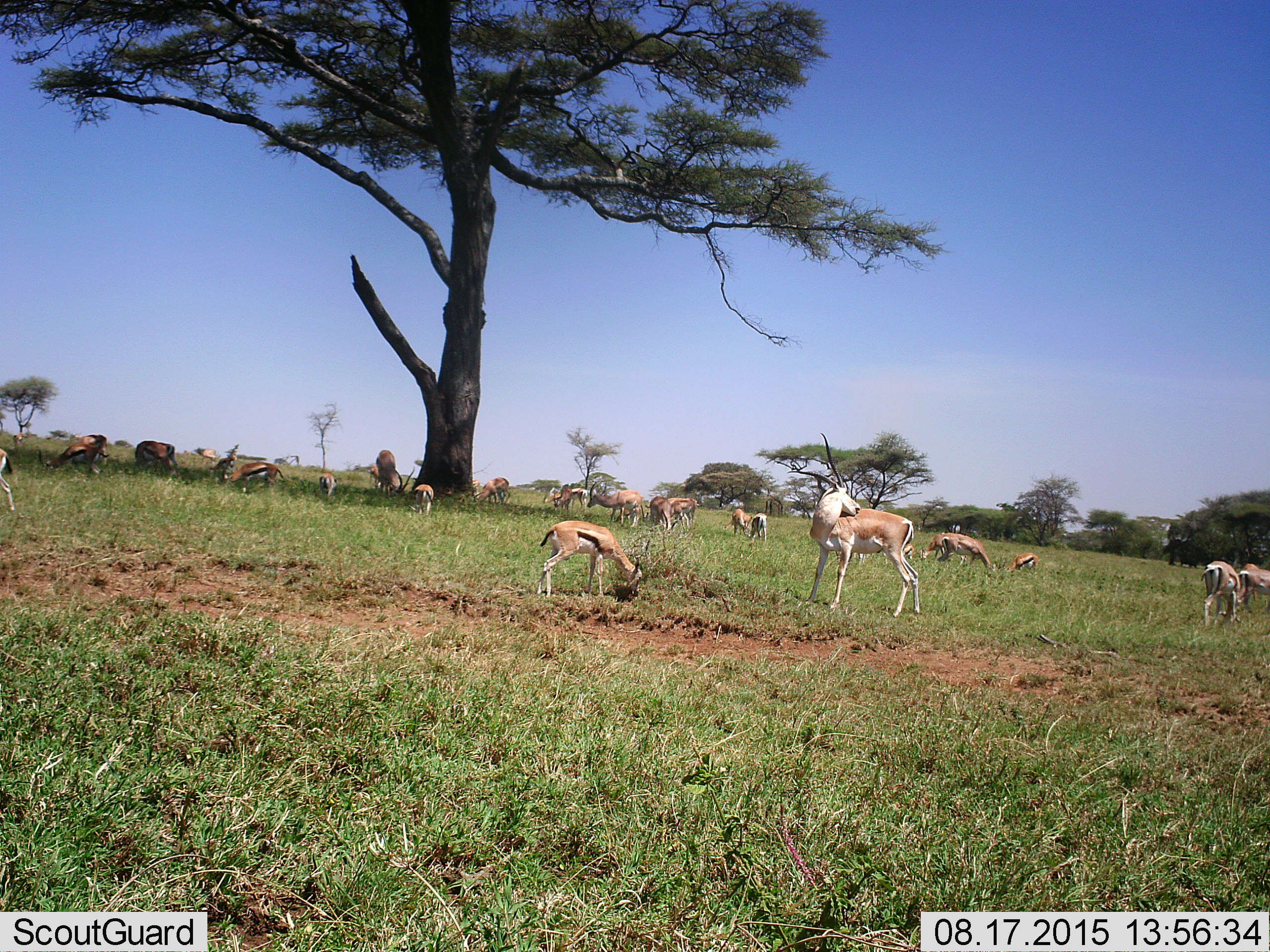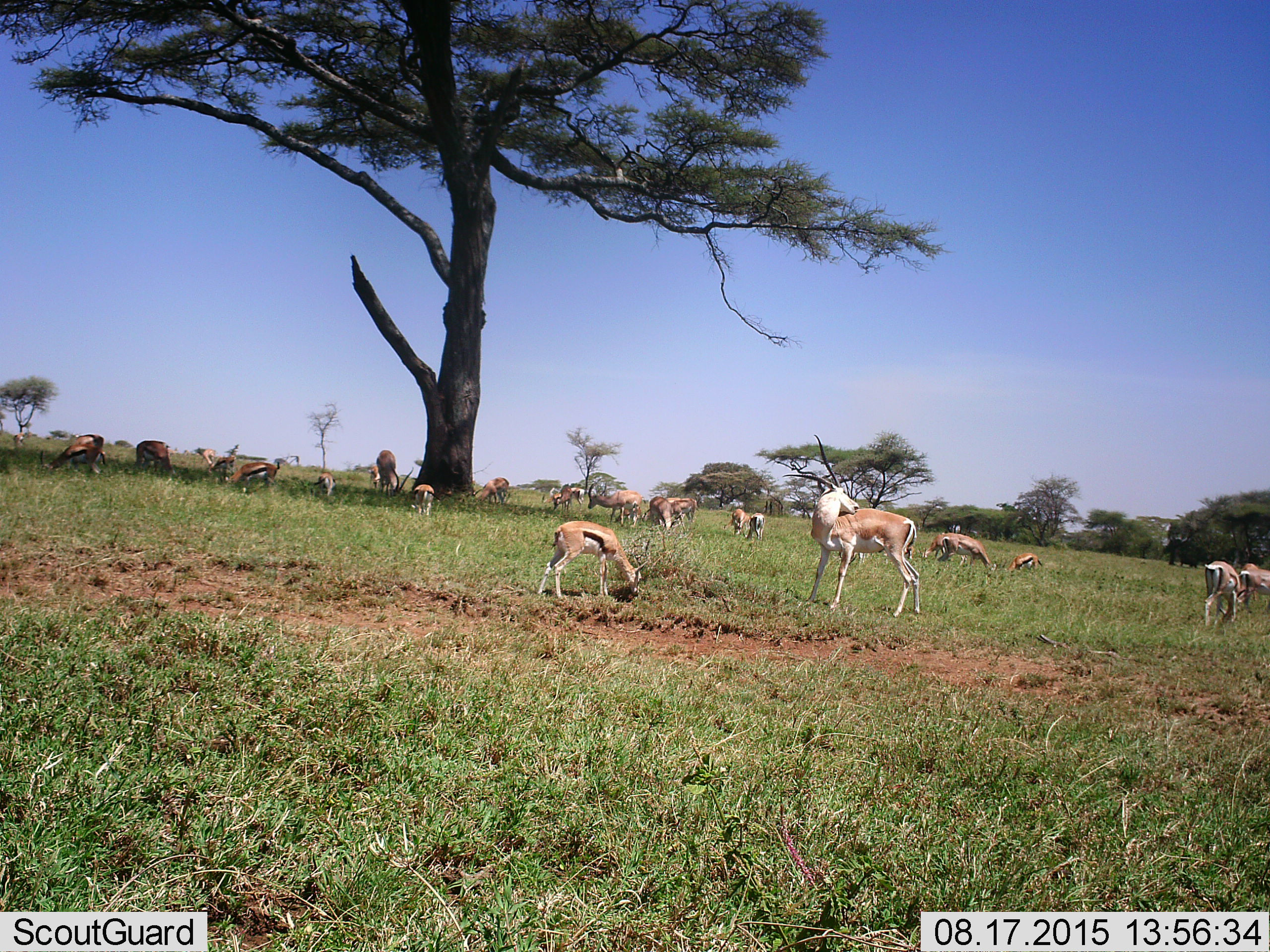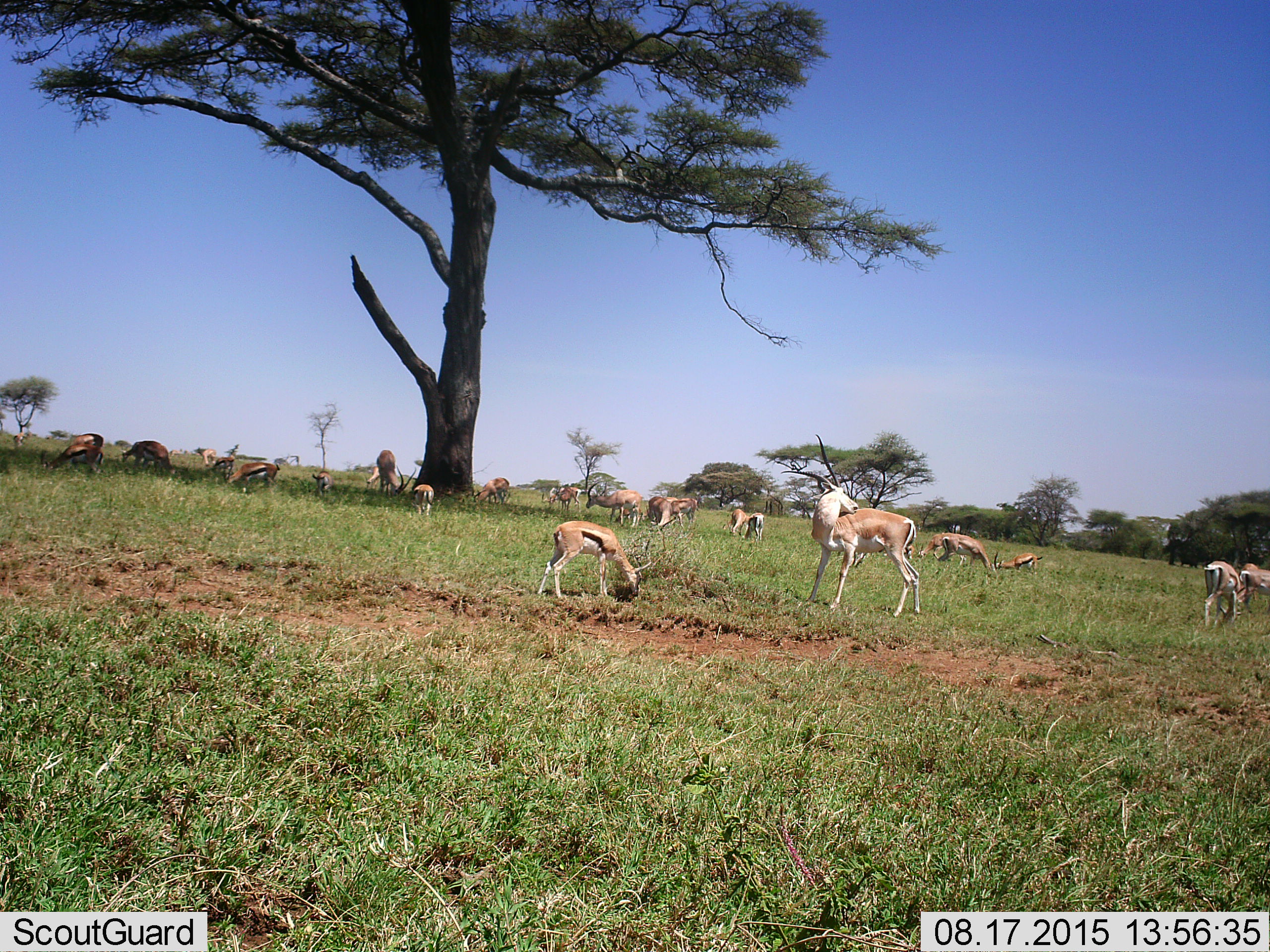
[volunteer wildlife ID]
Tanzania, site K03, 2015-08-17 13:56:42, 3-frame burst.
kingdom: Animalia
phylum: Chordata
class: Mammalia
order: Artiodactyla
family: Bovidae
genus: Nanger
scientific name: Nanger granti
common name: grant's gazelle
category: gazellegrants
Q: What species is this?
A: Gazellegrants (grant's gazelle) (Nanger granti).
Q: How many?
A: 5.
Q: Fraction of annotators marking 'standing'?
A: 80%.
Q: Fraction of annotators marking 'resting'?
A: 0%.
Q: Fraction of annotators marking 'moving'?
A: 0%.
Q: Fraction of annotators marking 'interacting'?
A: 0%.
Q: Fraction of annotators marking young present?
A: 0%.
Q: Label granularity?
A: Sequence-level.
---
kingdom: Animalia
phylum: Chordata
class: Mammalia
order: Artiodactyla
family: Bovidae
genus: Eudorcas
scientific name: Eudorcas thomsonii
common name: thomson's gazelle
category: gazellethomsons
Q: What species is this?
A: Gazellethomsons (thomson's gazelle) (Eudorcas thomsonii).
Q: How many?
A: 11-50.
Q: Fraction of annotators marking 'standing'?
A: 88%.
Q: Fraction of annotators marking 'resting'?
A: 0%.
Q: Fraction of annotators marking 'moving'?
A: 38%.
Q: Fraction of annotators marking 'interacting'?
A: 0%.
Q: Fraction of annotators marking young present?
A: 62%.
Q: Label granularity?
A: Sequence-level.